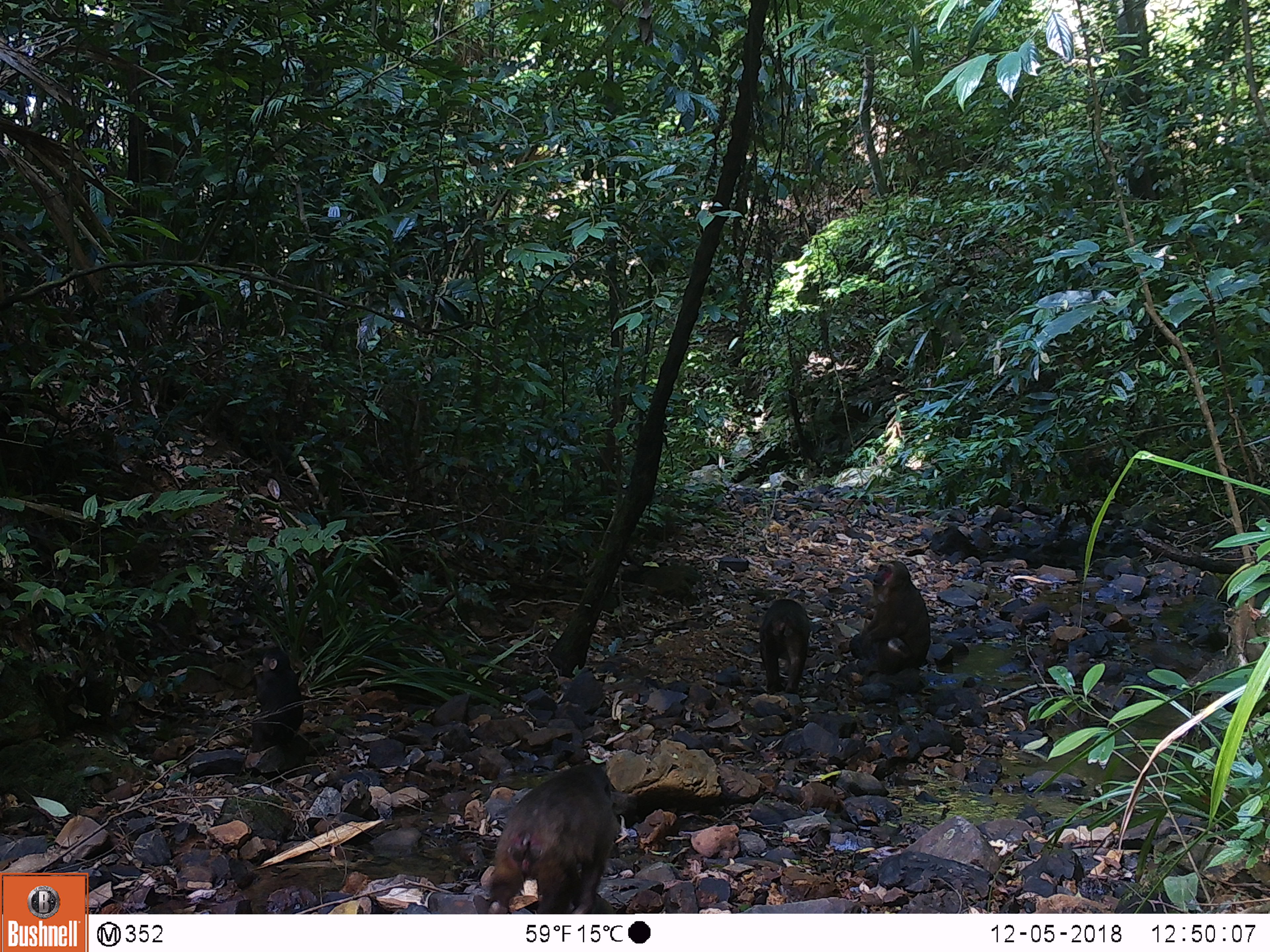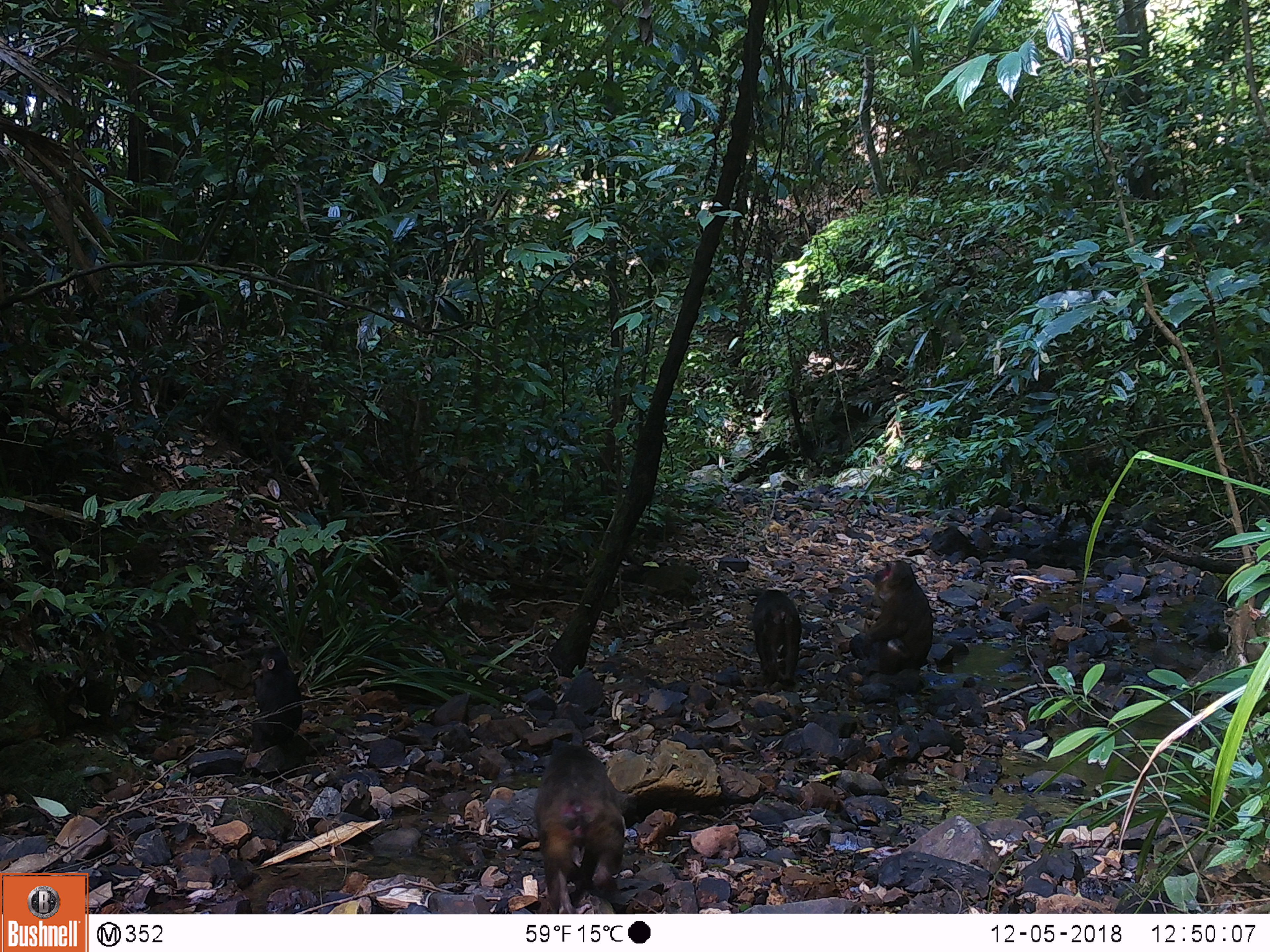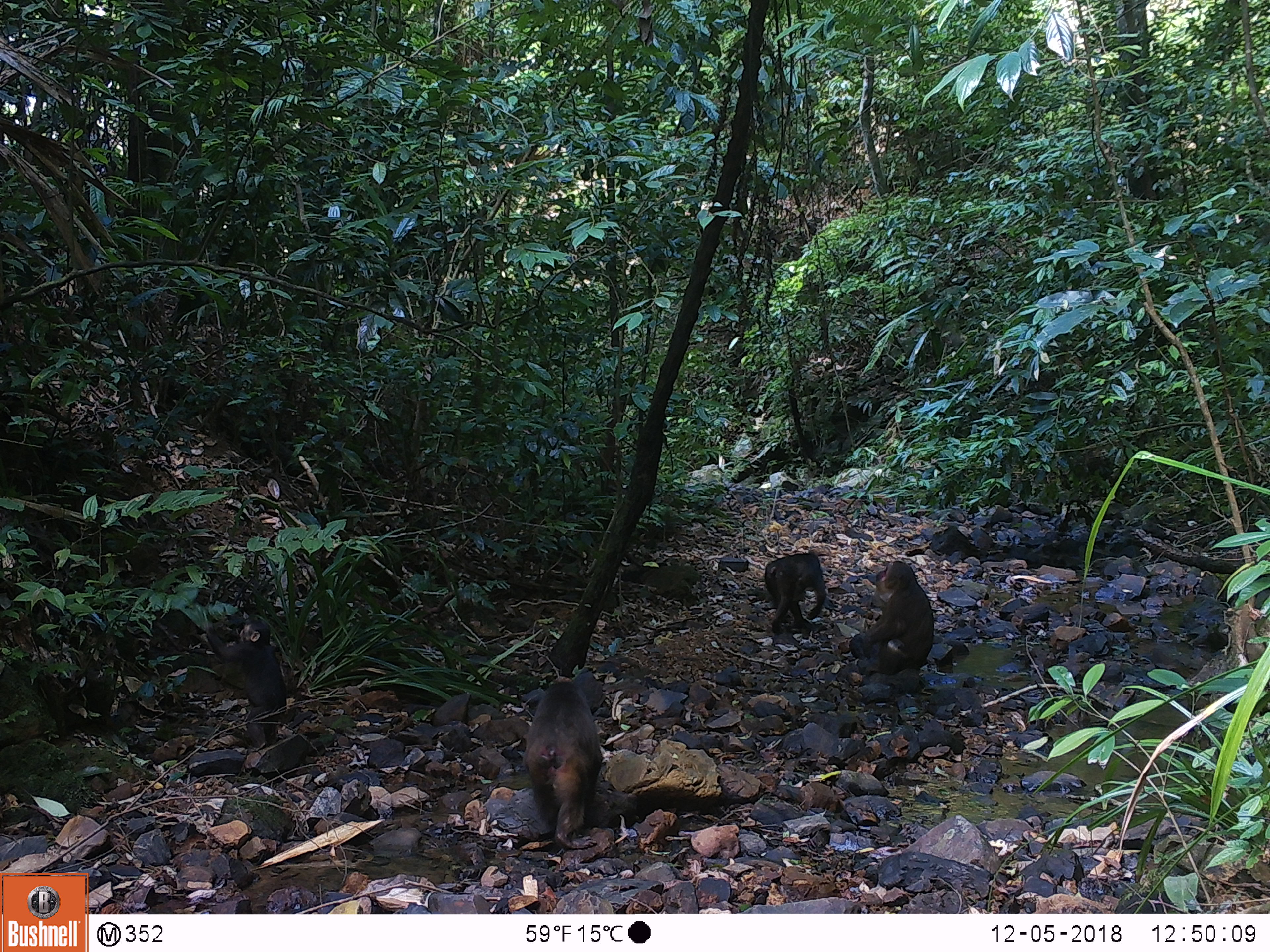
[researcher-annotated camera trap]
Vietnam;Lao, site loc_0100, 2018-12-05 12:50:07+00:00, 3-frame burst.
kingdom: Animalia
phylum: Chordata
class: Mammalia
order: Primates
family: Cercopithecidae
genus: Macaca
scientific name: Macaca arctoides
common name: stump-tailed macaque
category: stump tailed macaque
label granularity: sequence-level